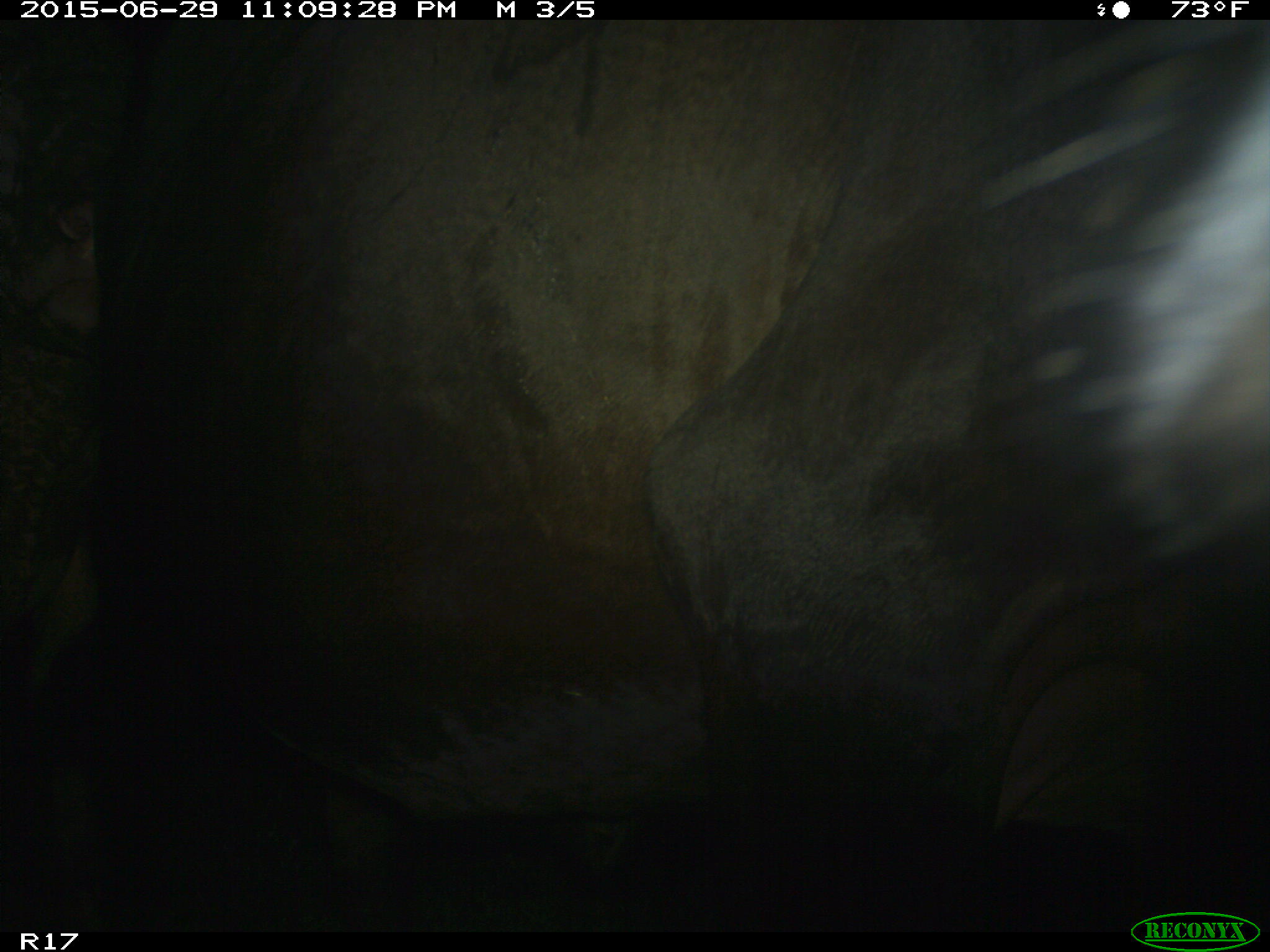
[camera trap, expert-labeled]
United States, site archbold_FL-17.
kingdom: Animalia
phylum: Chordata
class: Mammalia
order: Artiodactyla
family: Bovidae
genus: Bos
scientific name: Bos taurus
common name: domestic cow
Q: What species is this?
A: Bos taurus (domestic cow).